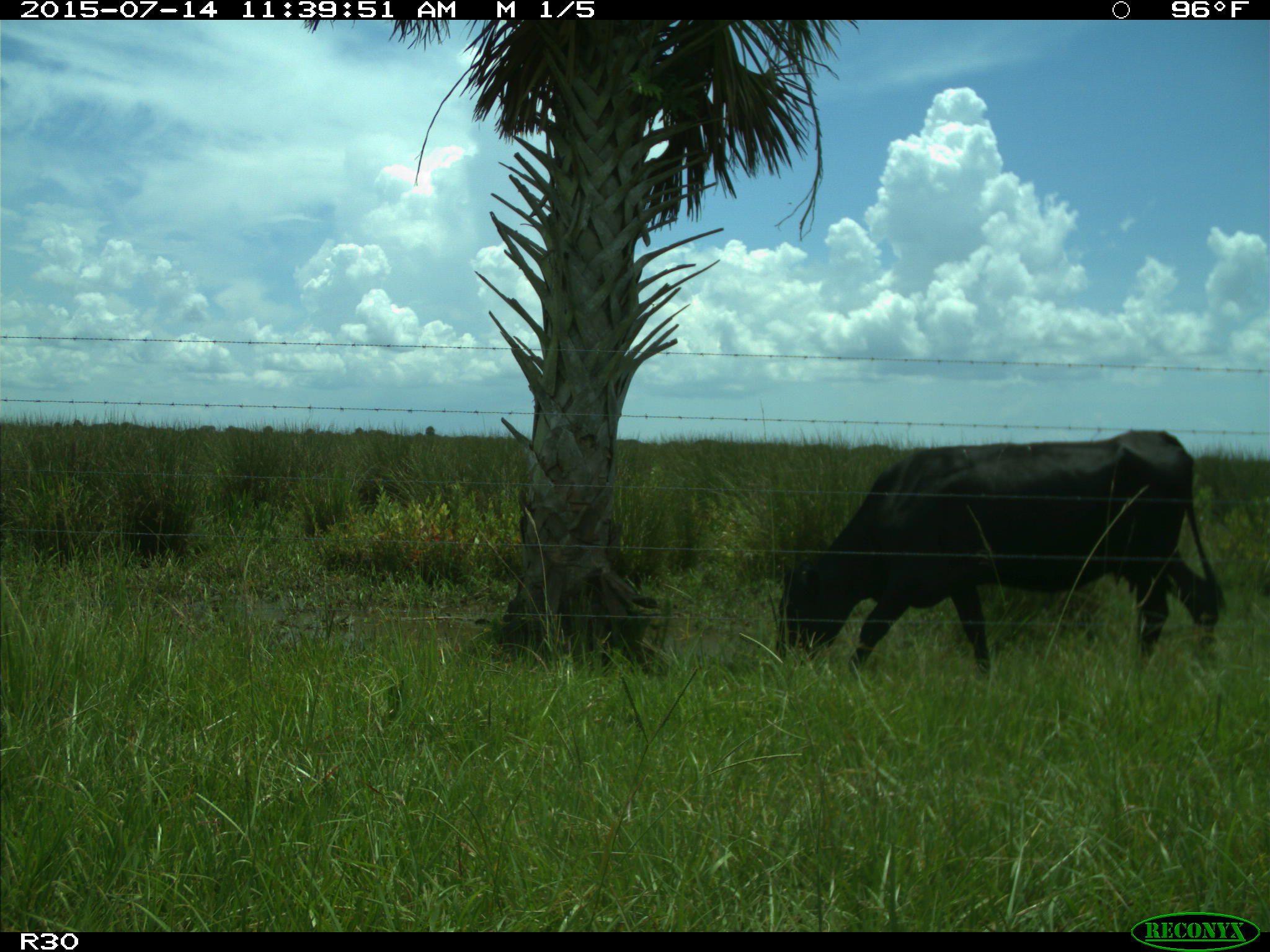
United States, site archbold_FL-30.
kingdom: Animalia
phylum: Chordata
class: Mammalia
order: Artiodactyla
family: Bovidae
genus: Bos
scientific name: Bos taurus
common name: domestic cow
Bos taurus (domestic cow).